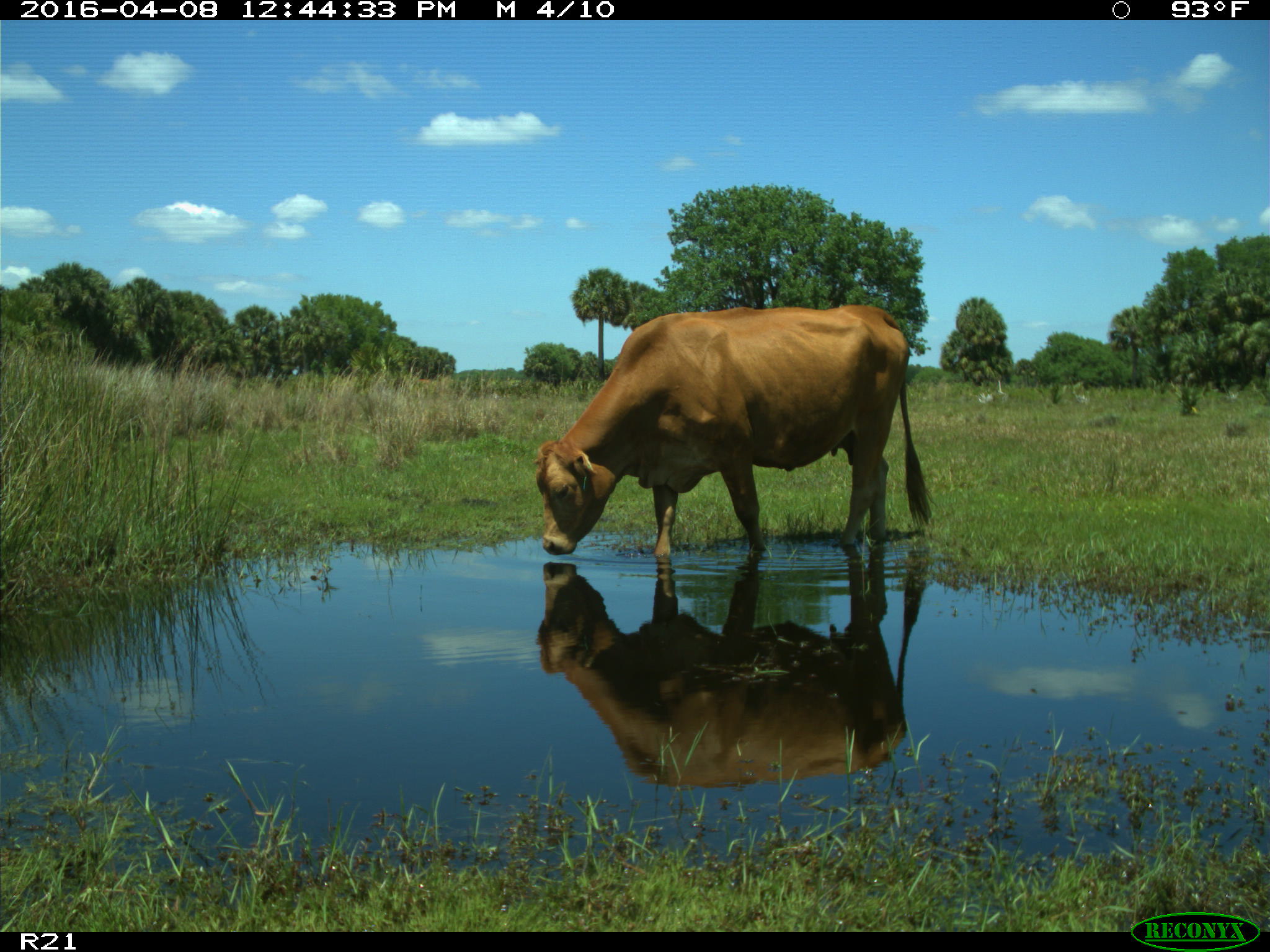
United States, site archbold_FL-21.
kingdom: Animalia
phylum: Chordata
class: Mammalia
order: Artiodactyla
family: Bovidae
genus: Bos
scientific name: Bos taurus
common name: domestic cow